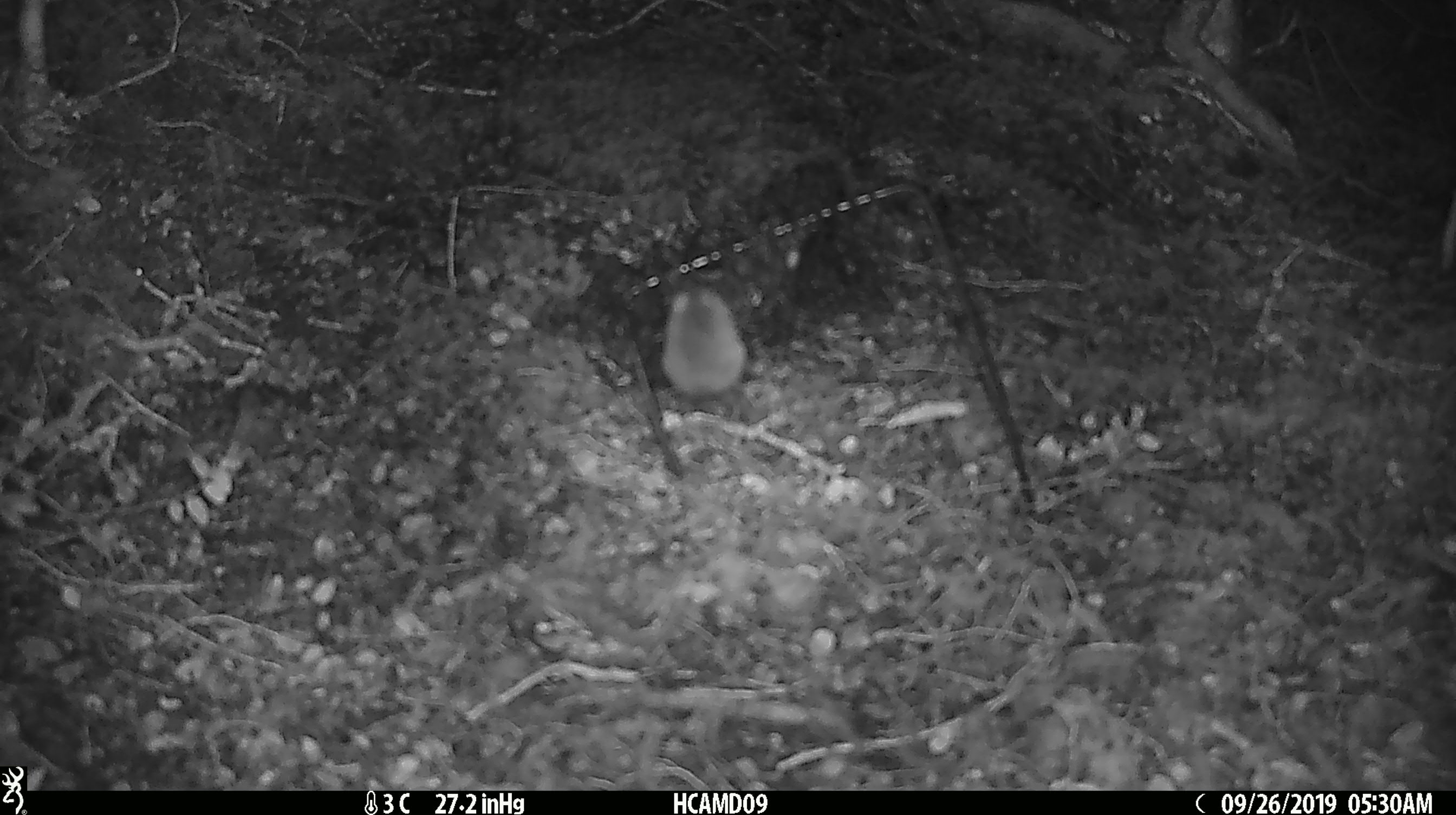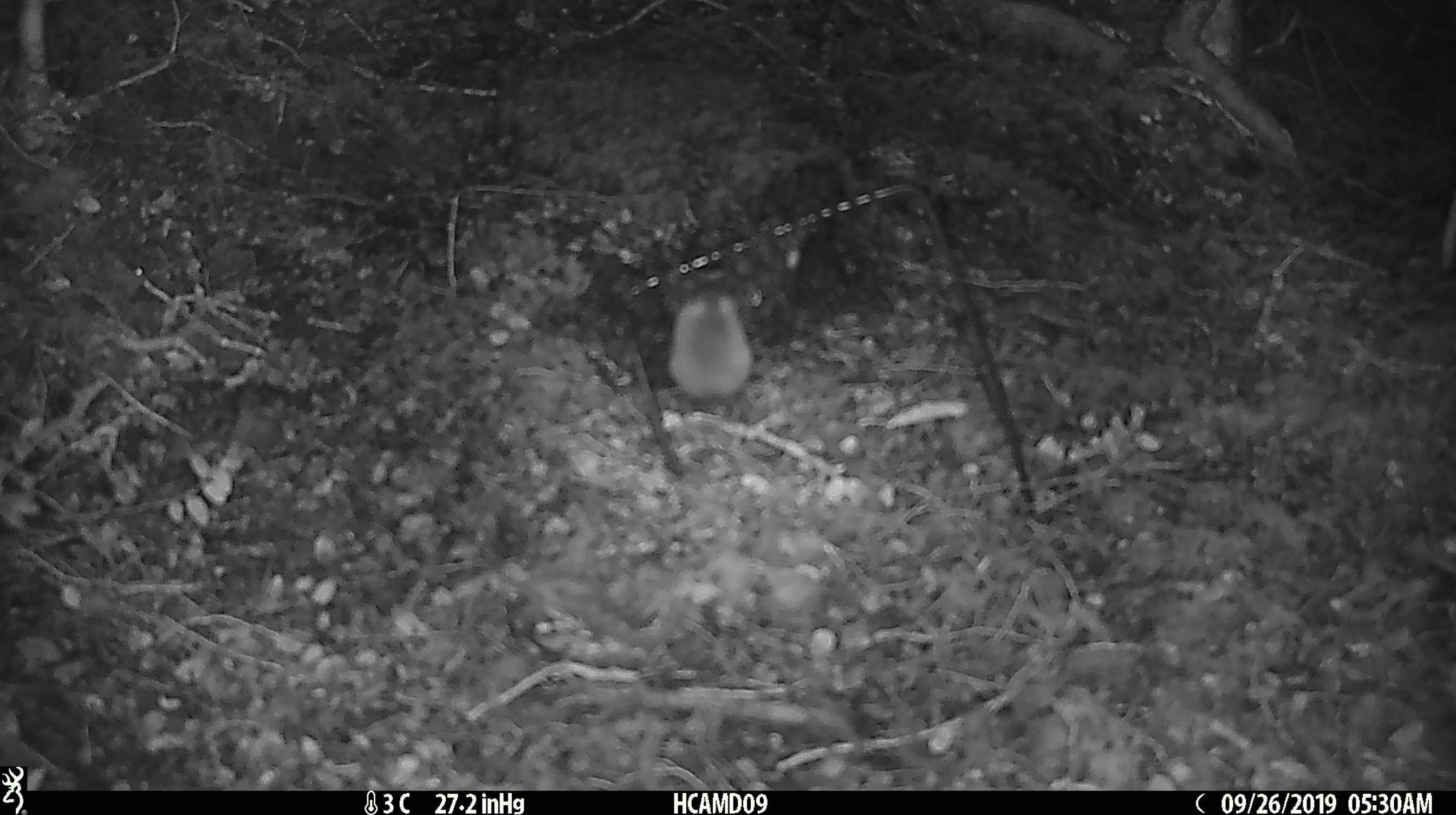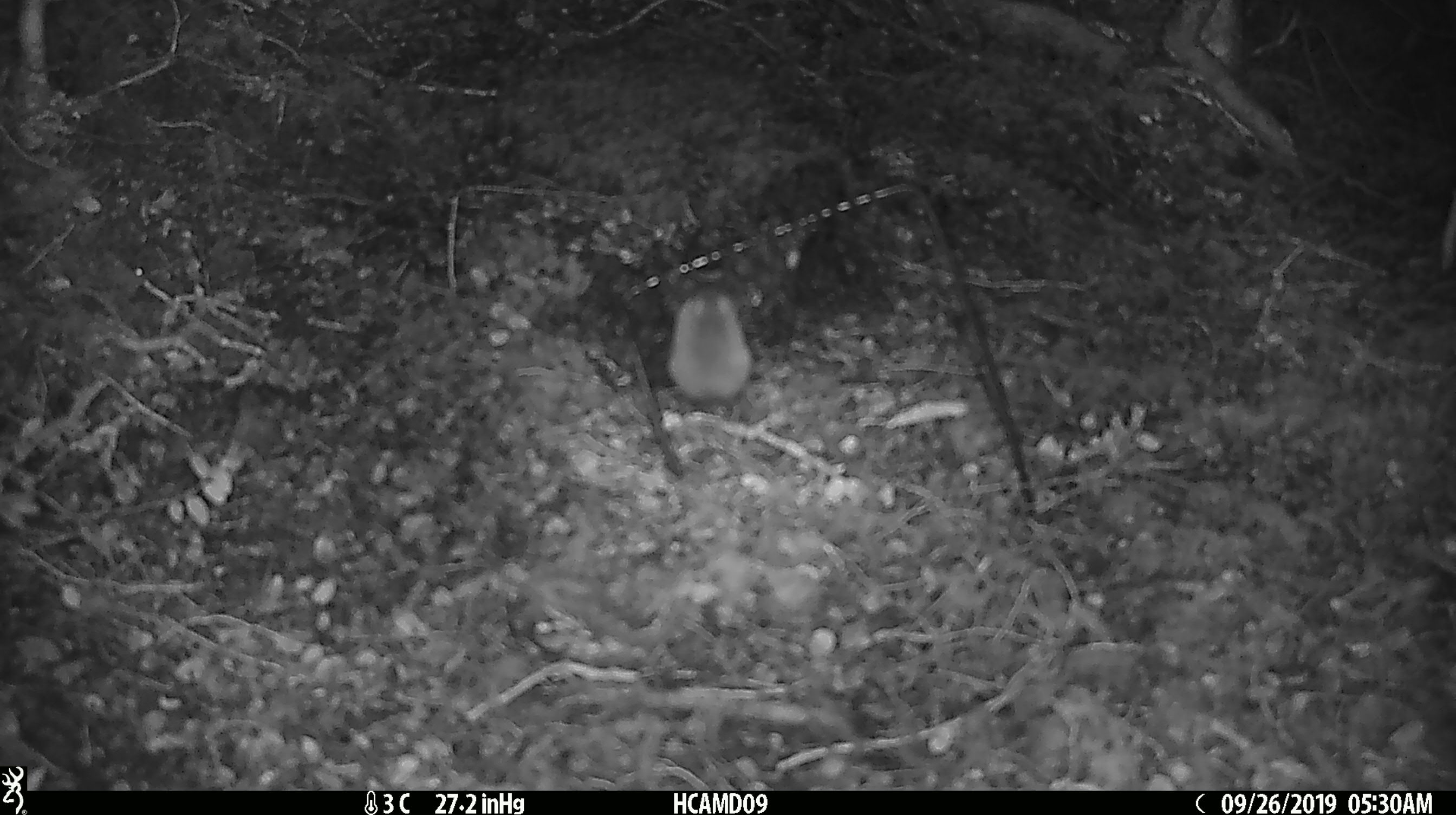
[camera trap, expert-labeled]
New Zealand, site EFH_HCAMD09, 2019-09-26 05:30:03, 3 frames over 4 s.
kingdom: Animalia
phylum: Chordata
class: Mammalia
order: Rodentia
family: Muridae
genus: Mus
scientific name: Mus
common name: mouse